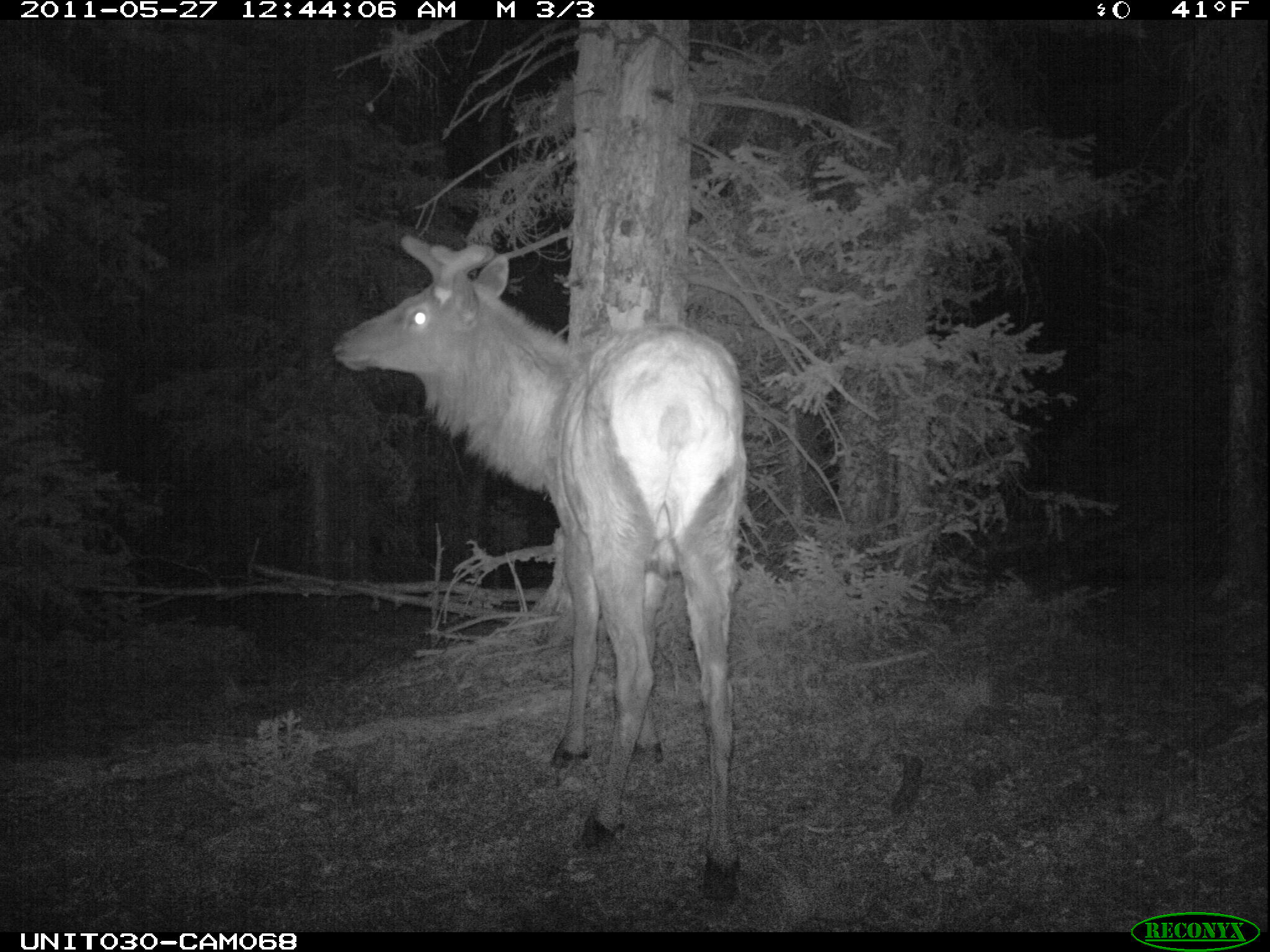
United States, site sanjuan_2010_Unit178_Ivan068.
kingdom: Animalia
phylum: Chordata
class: Mammalia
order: Artiodactyla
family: Cervidae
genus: Cervus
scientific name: Cervus elaphus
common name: red deer